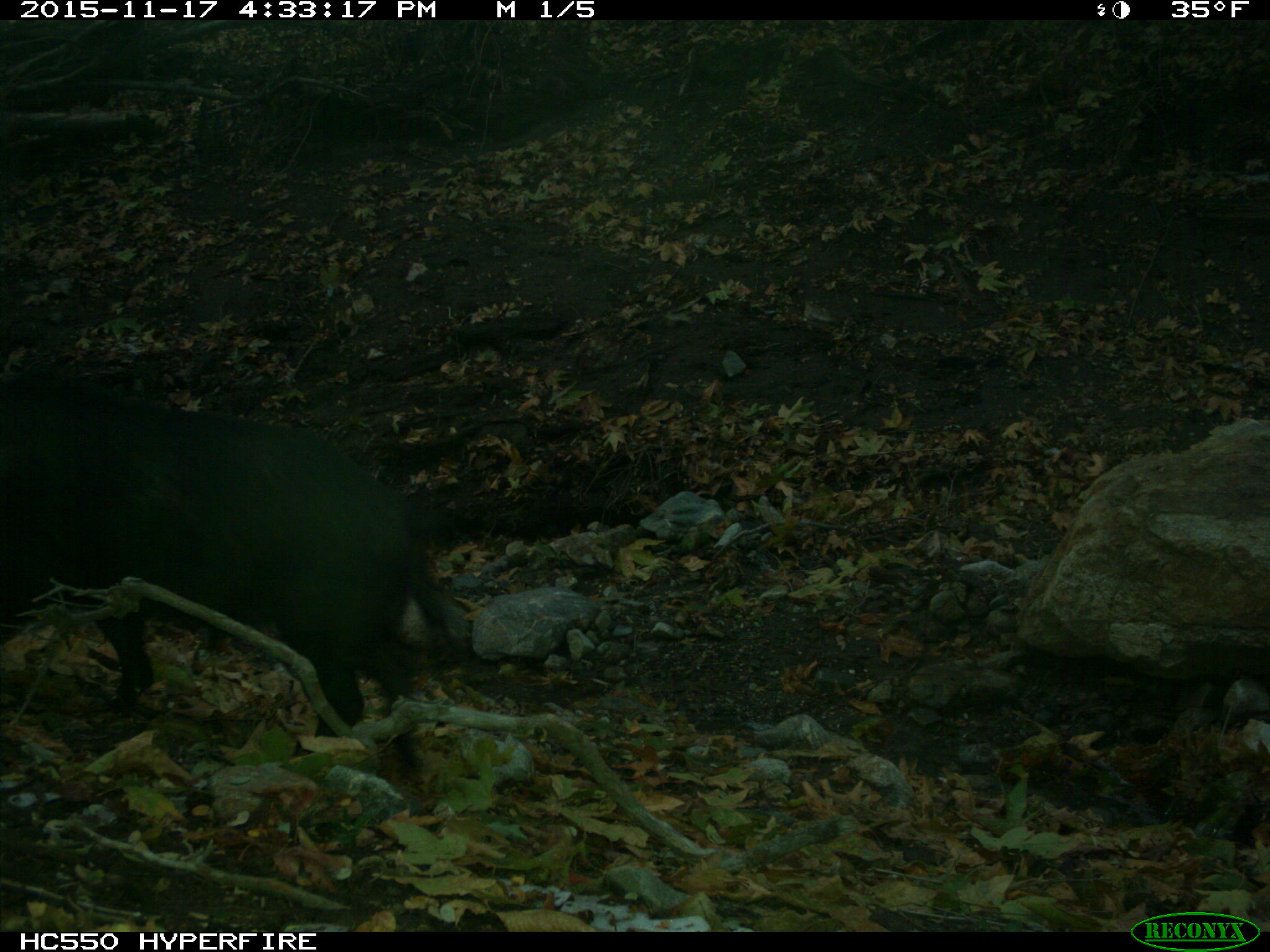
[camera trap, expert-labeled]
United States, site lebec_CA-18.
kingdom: Animalia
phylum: Chordata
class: Mammalia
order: Artiodactyla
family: Suidae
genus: Sus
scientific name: Sus scrofa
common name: wild boar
Sus scrofa (wild boar).